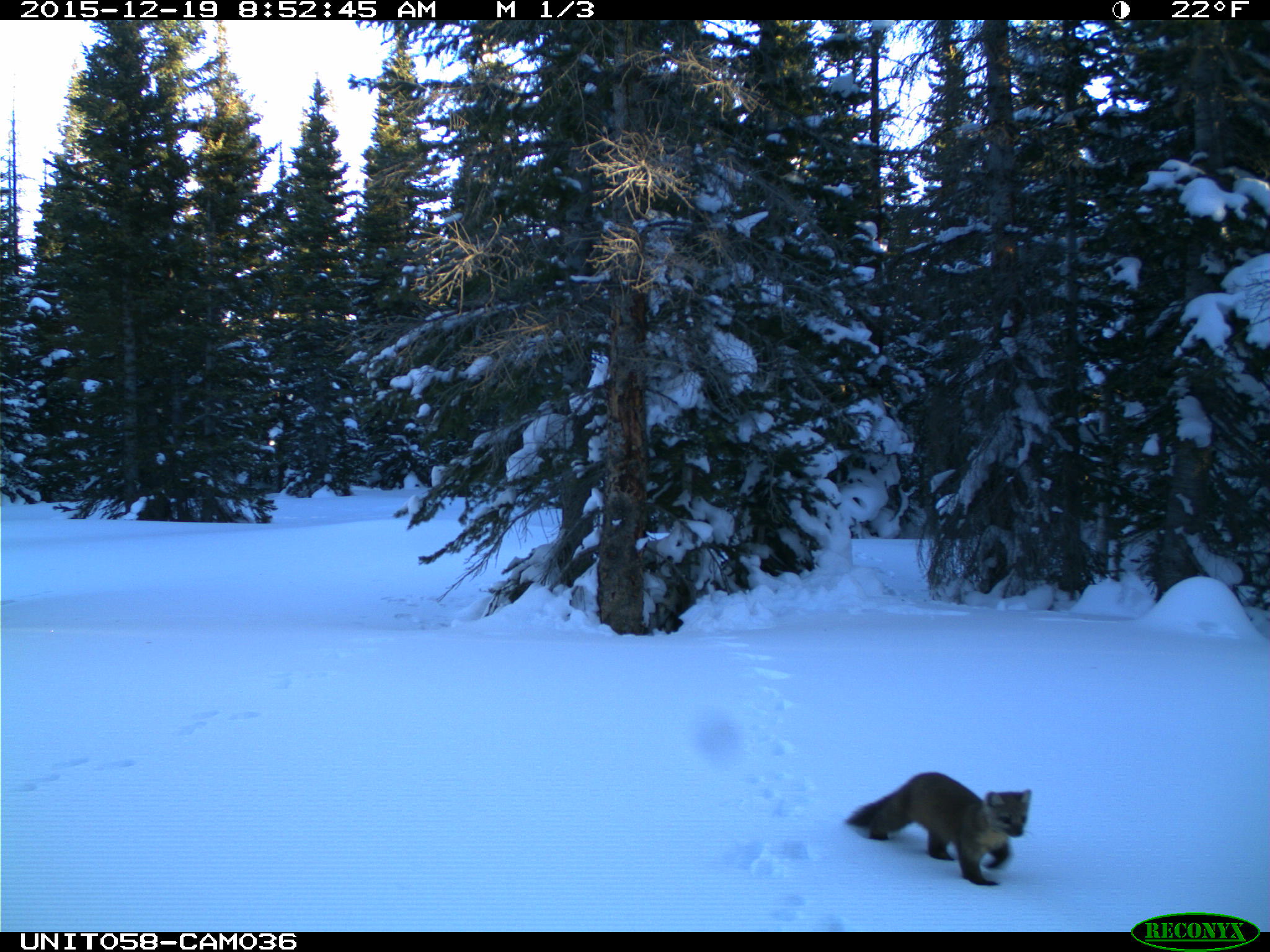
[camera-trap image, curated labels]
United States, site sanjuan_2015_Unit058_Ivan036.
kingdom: Animalia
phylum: Chordata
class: Mammalia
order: Carnivora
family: Mustelidae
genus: Martes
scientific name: Martes americana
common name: american marten